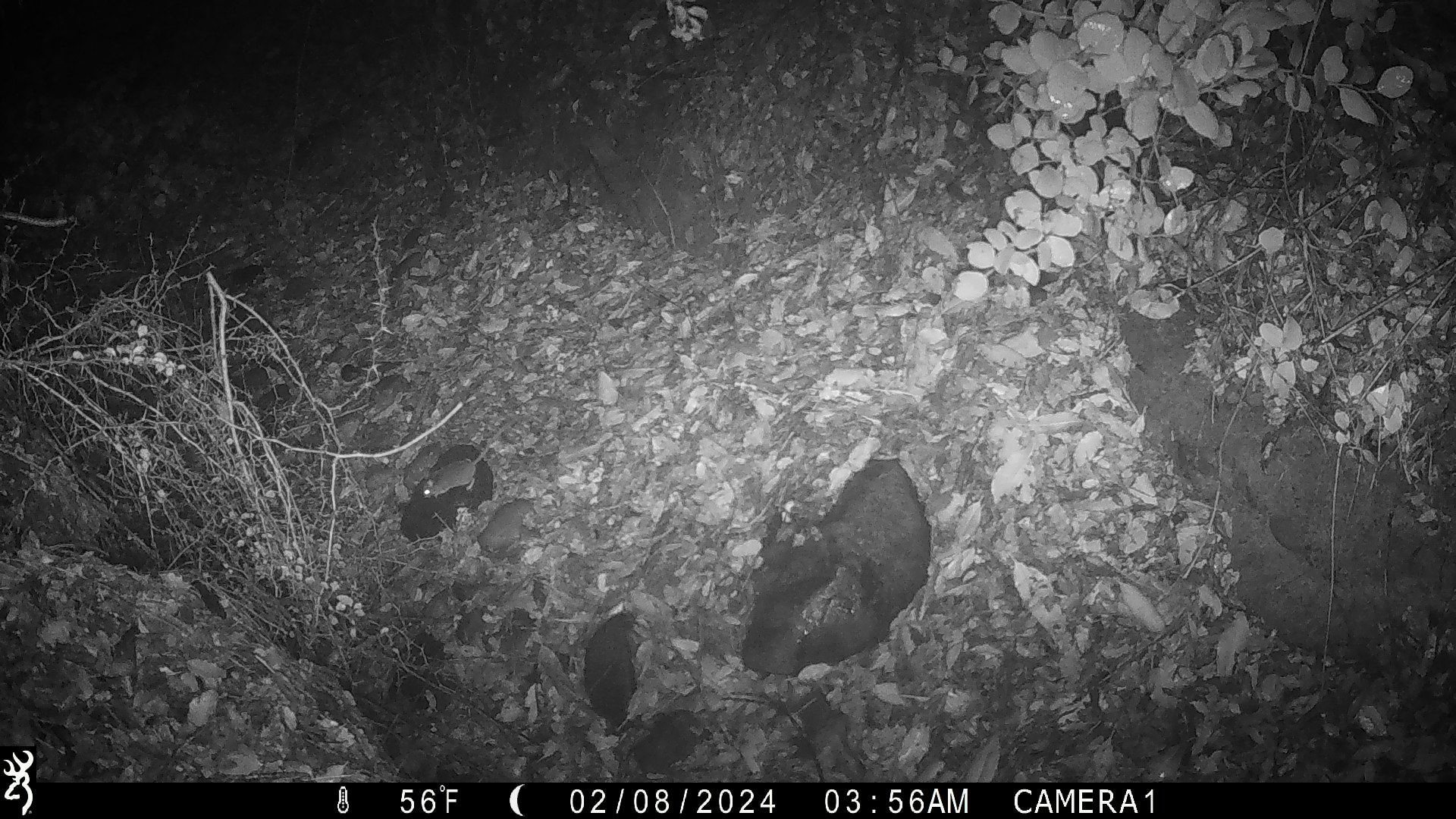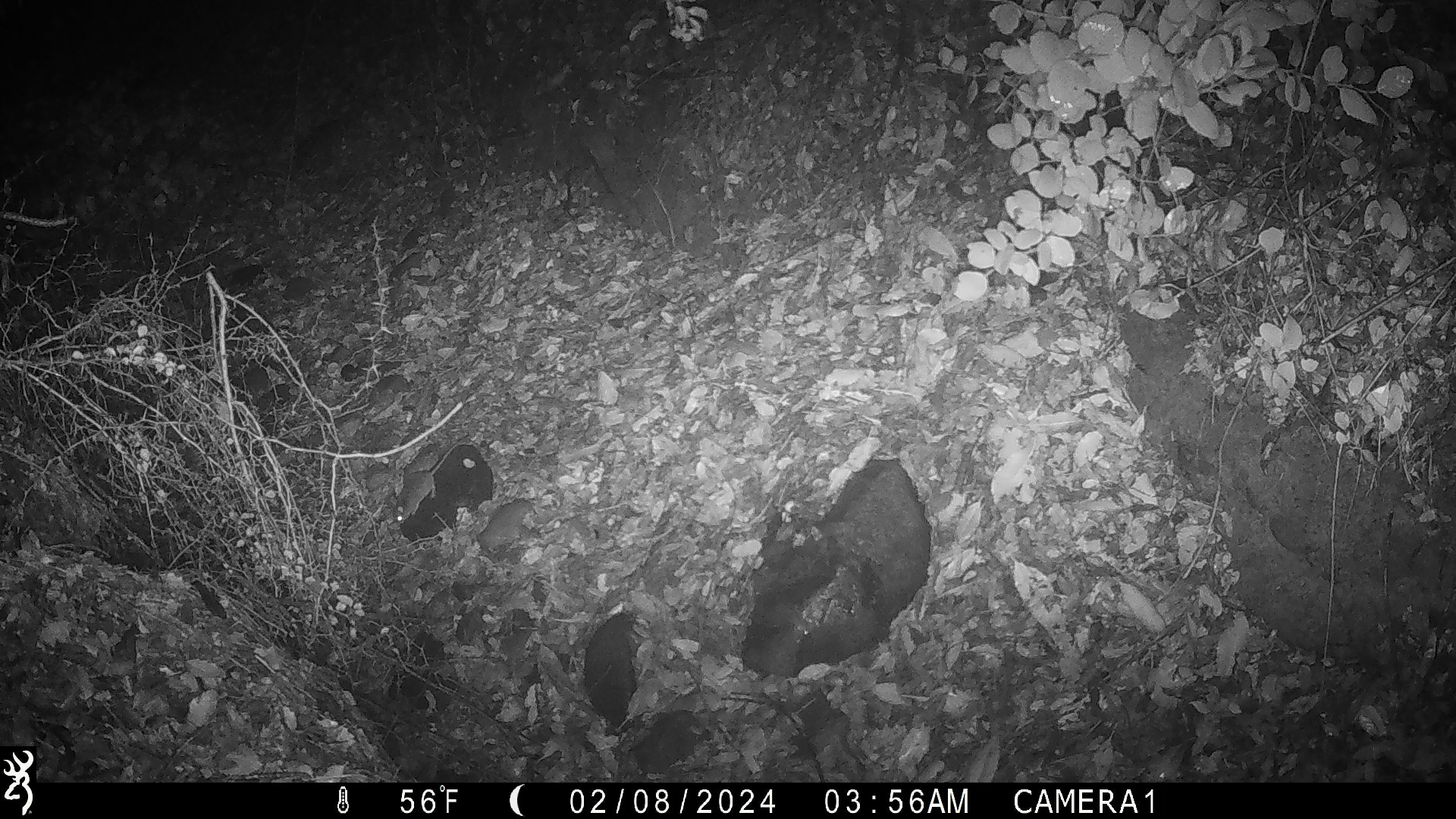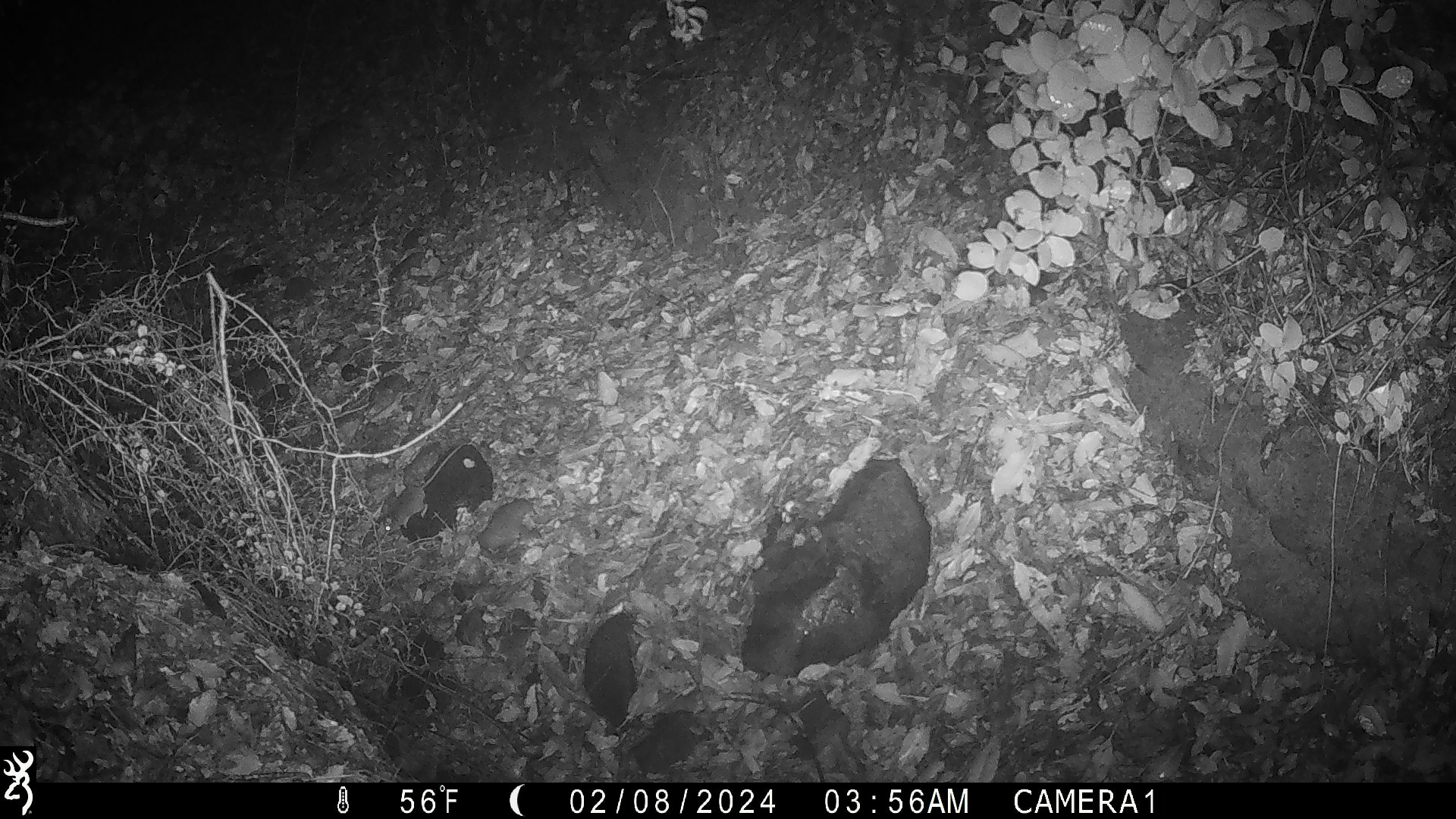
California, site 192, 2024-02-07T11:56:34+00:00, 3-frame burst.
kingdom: Animalia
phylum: Chordata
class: Mammalia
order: Rodentia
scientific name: Rodentia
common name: mouse or rat